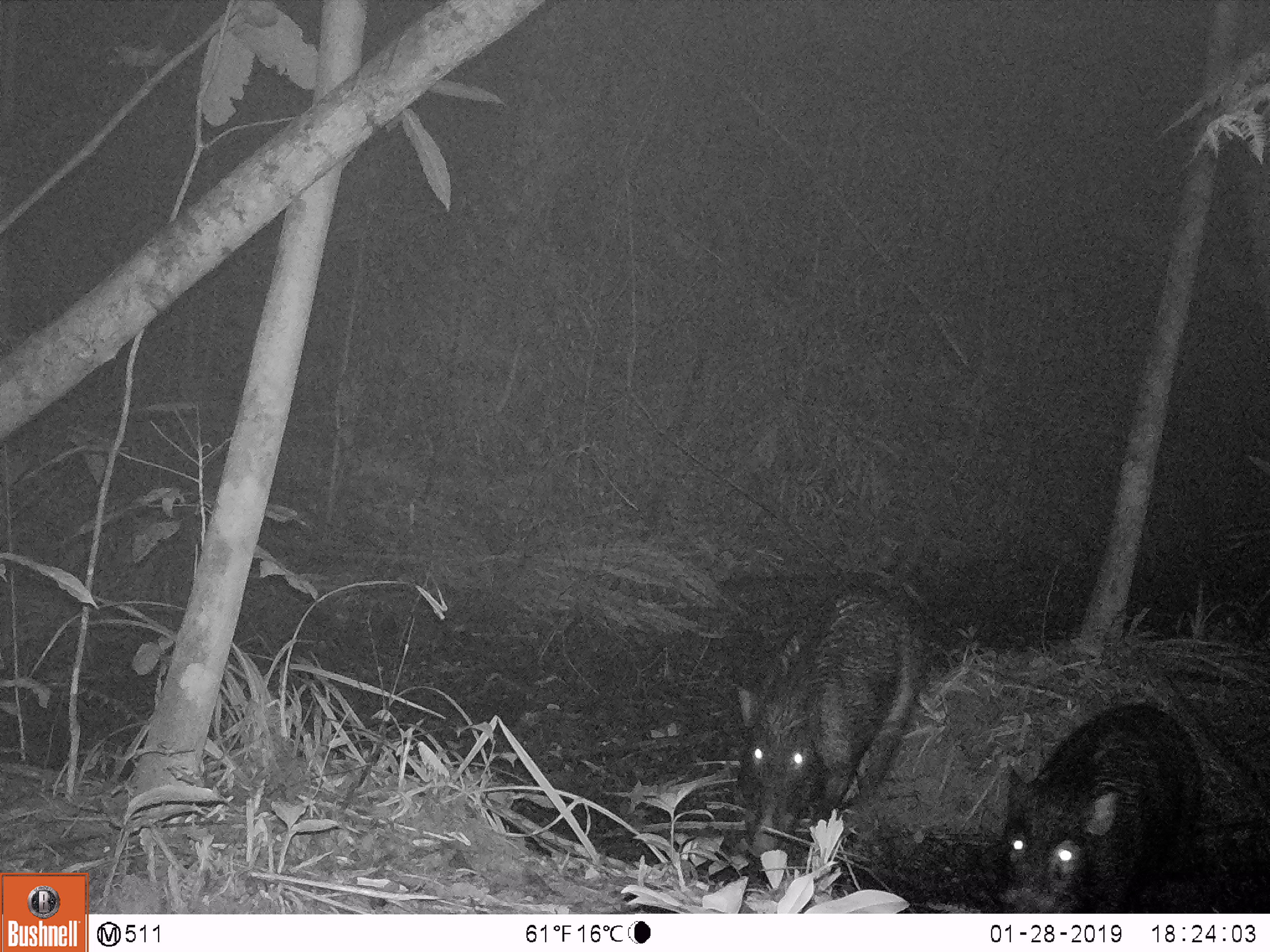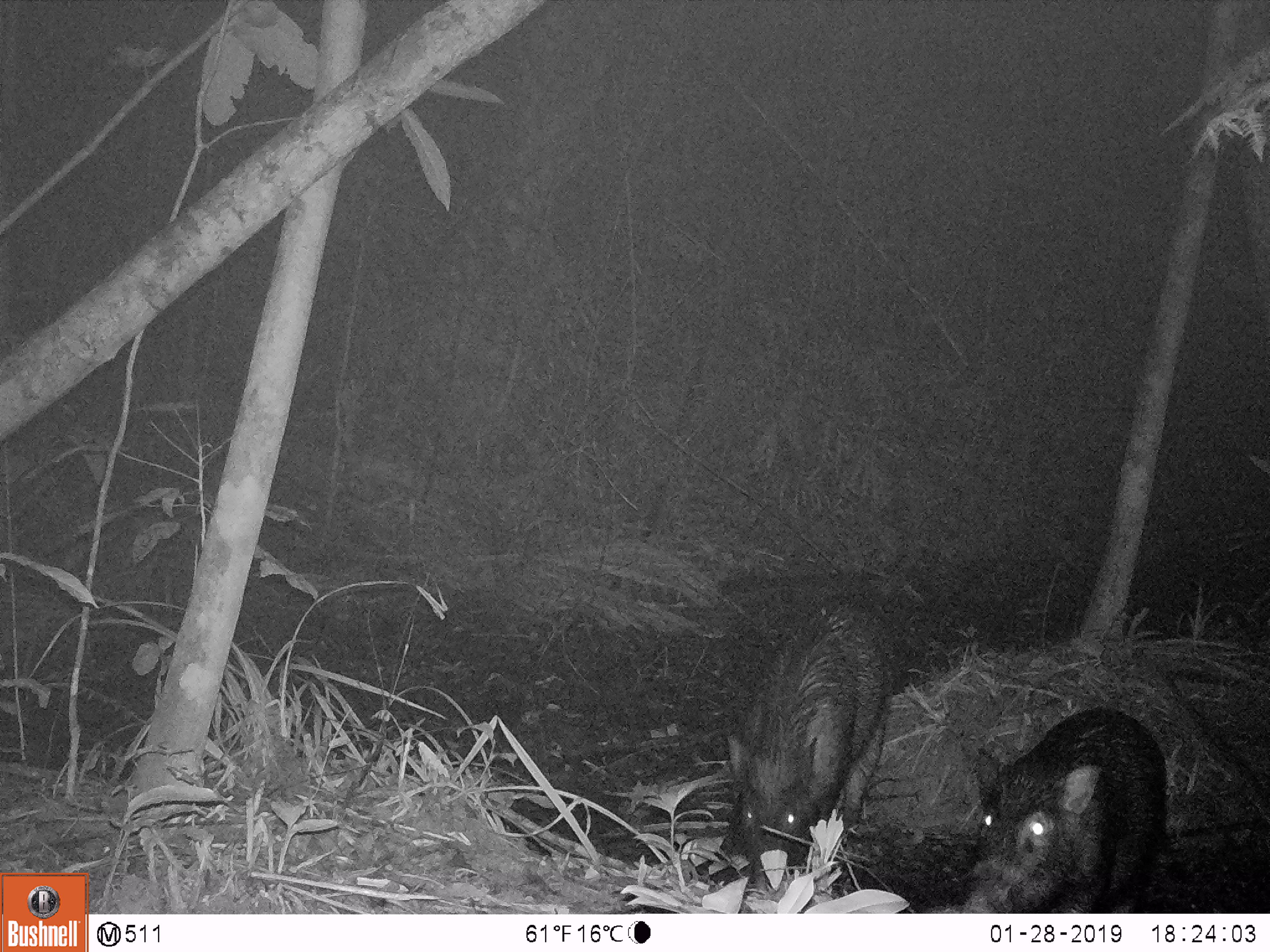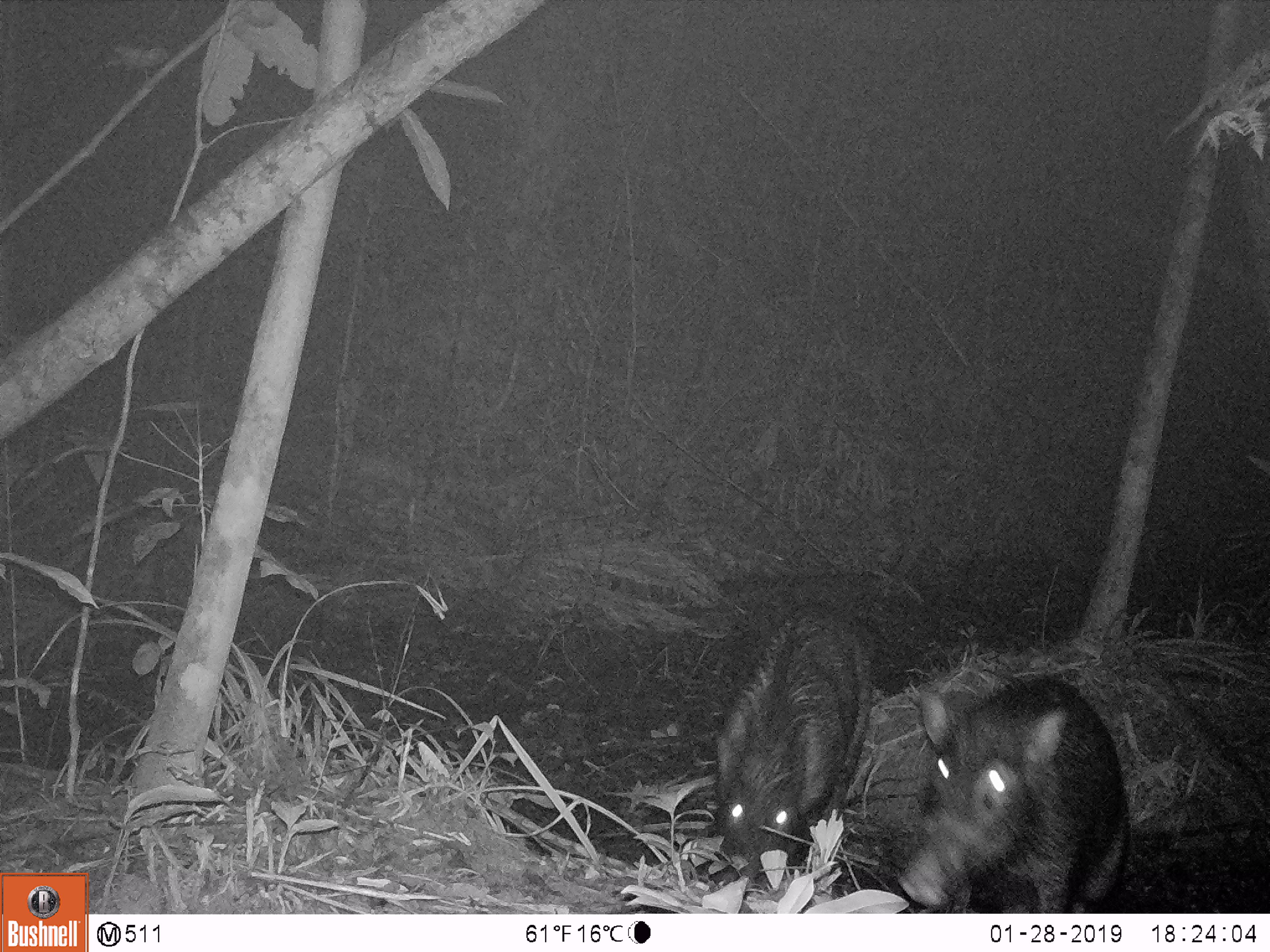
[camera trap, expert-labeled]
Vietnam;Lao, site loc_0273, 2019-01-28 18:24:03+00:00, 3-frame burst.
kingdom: Animalia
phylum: Chordata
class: Mammalia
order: Artiodactyla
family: Suidae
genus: Sus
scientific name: Sus scrofa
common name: eurasian wild pig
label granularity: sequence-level